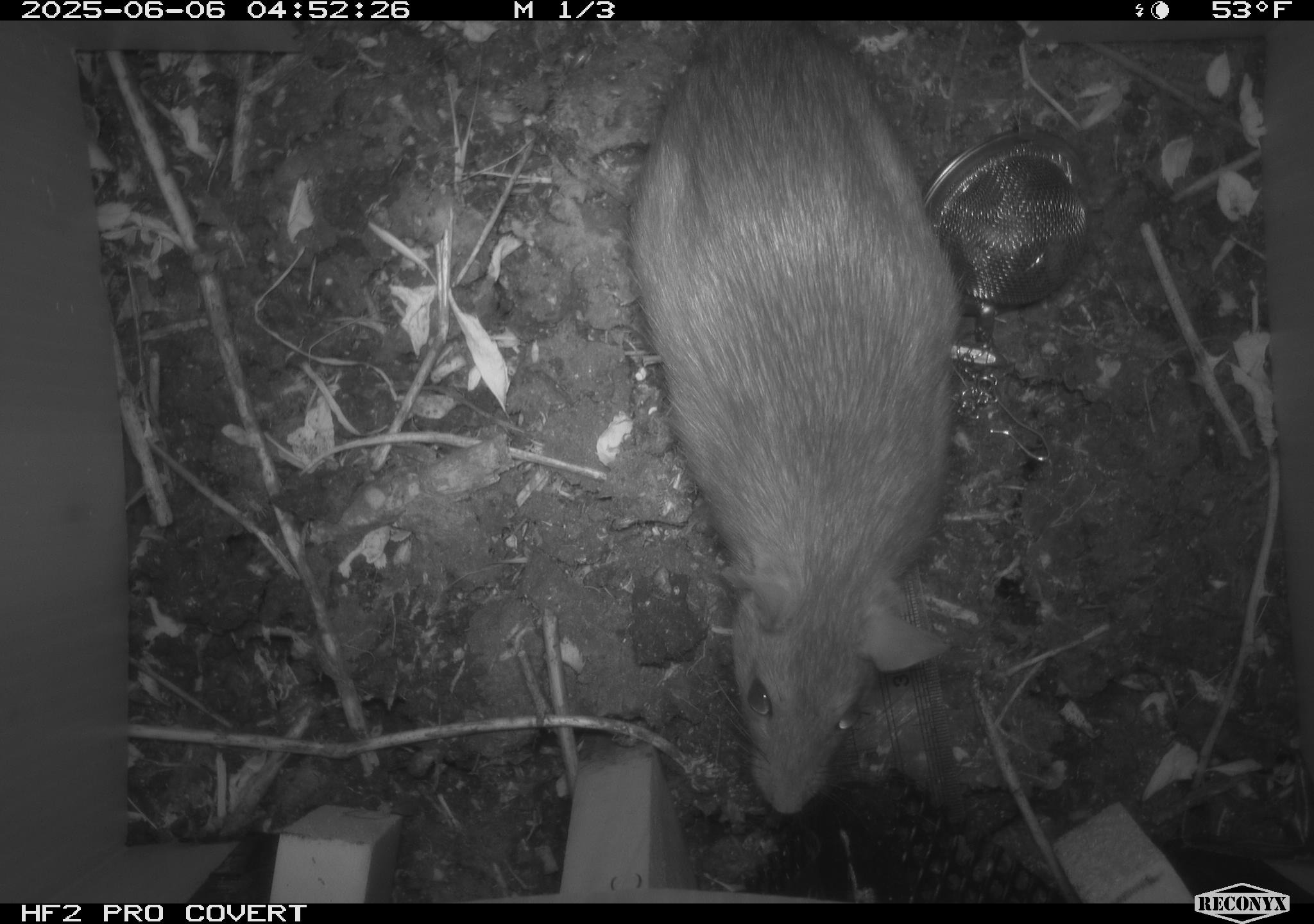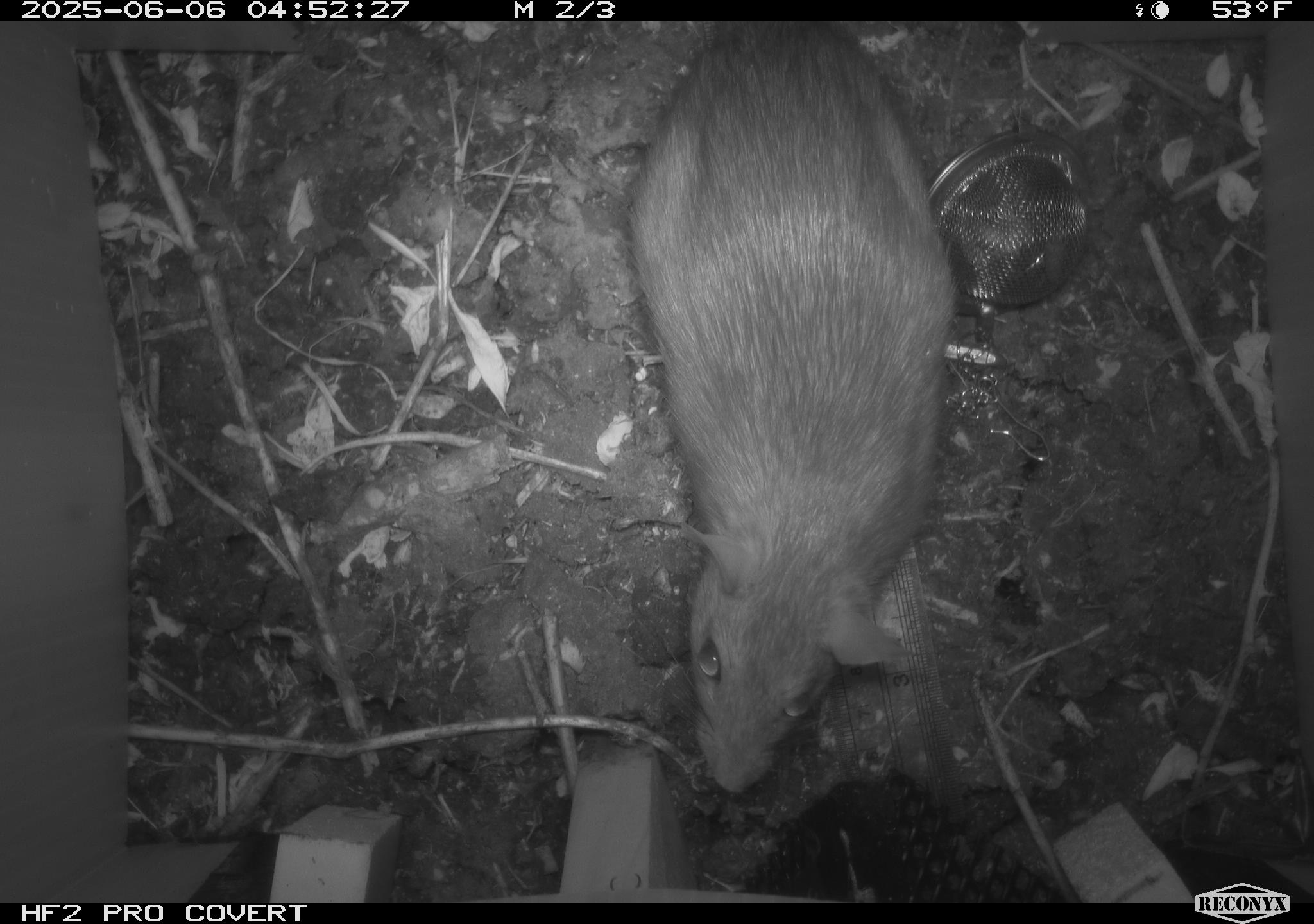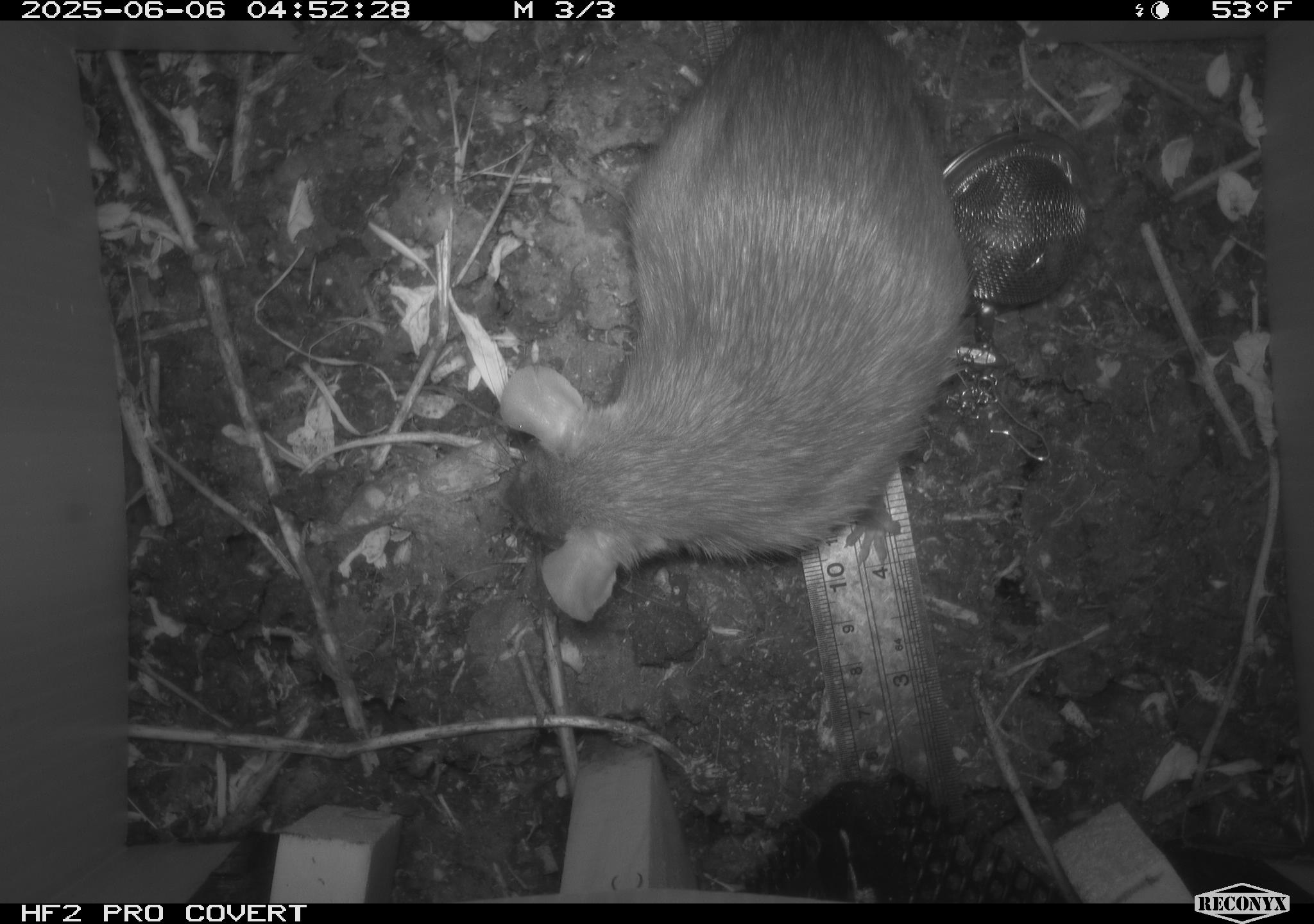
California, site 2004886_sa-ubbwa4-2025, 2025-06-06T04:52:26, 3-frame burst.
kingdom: Animalia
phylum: Chordata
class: Mammalia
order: Rodentia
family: Muridae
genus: Rattus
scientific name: Rattus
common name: rat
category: rattus species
Rattus species (rat) (Rattus).